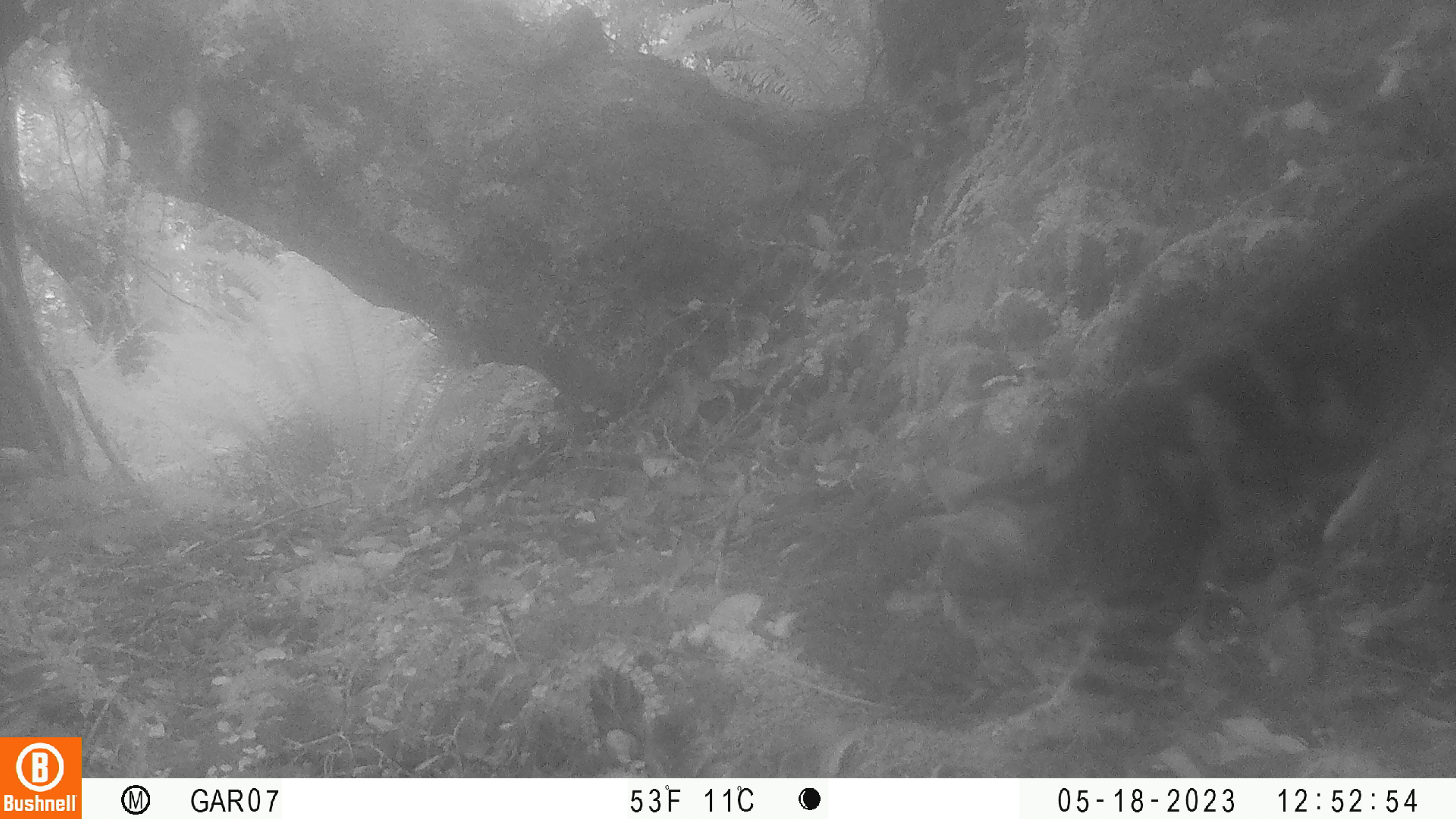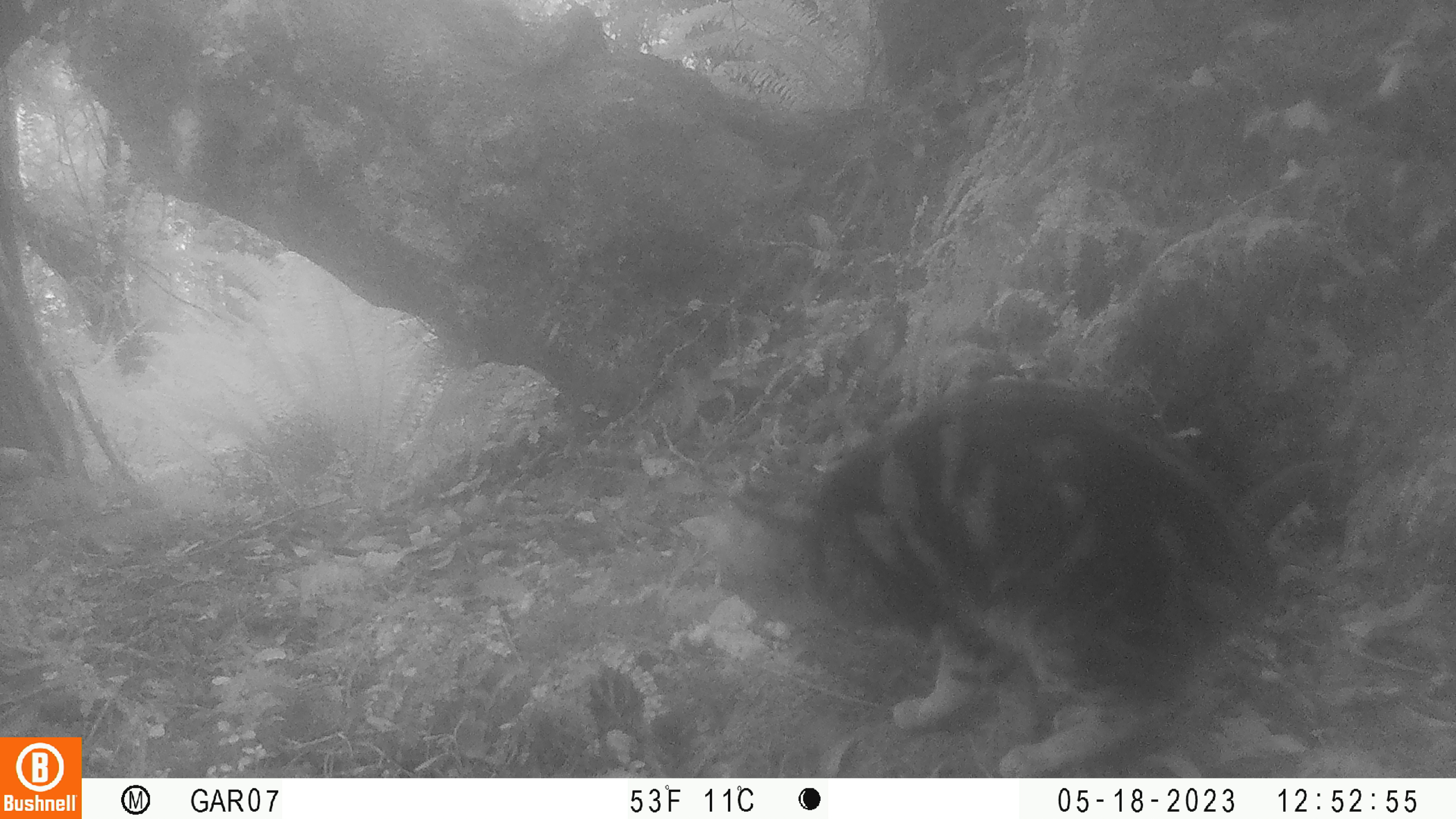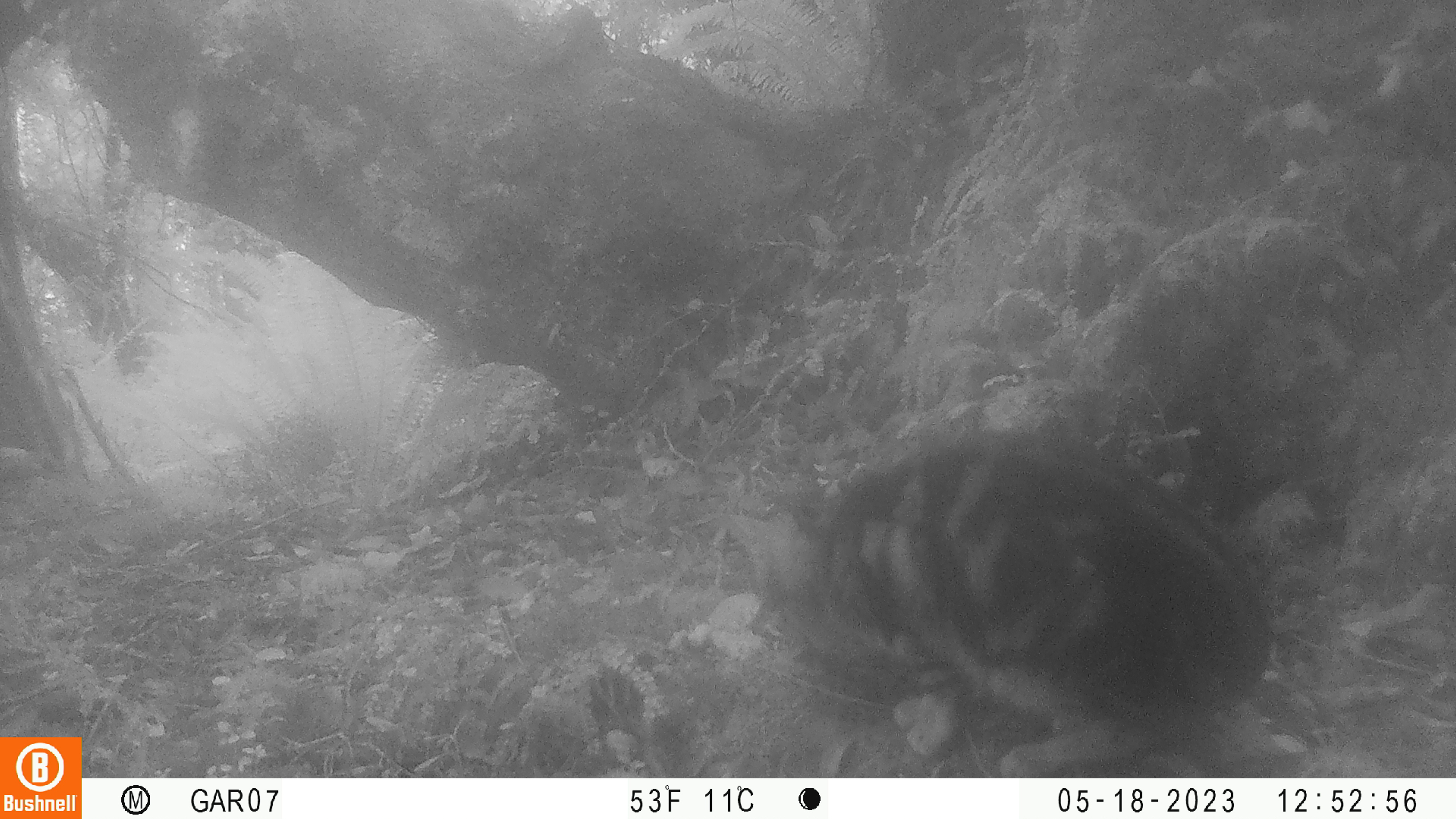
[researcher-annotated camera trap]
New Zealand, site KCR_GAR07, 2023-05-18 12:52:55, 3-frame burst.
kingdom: Animalia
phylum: Chordata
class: Mammalia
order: Carnivora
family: Felidae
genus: Felis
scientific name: Felis catus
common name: domestic cat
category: cat